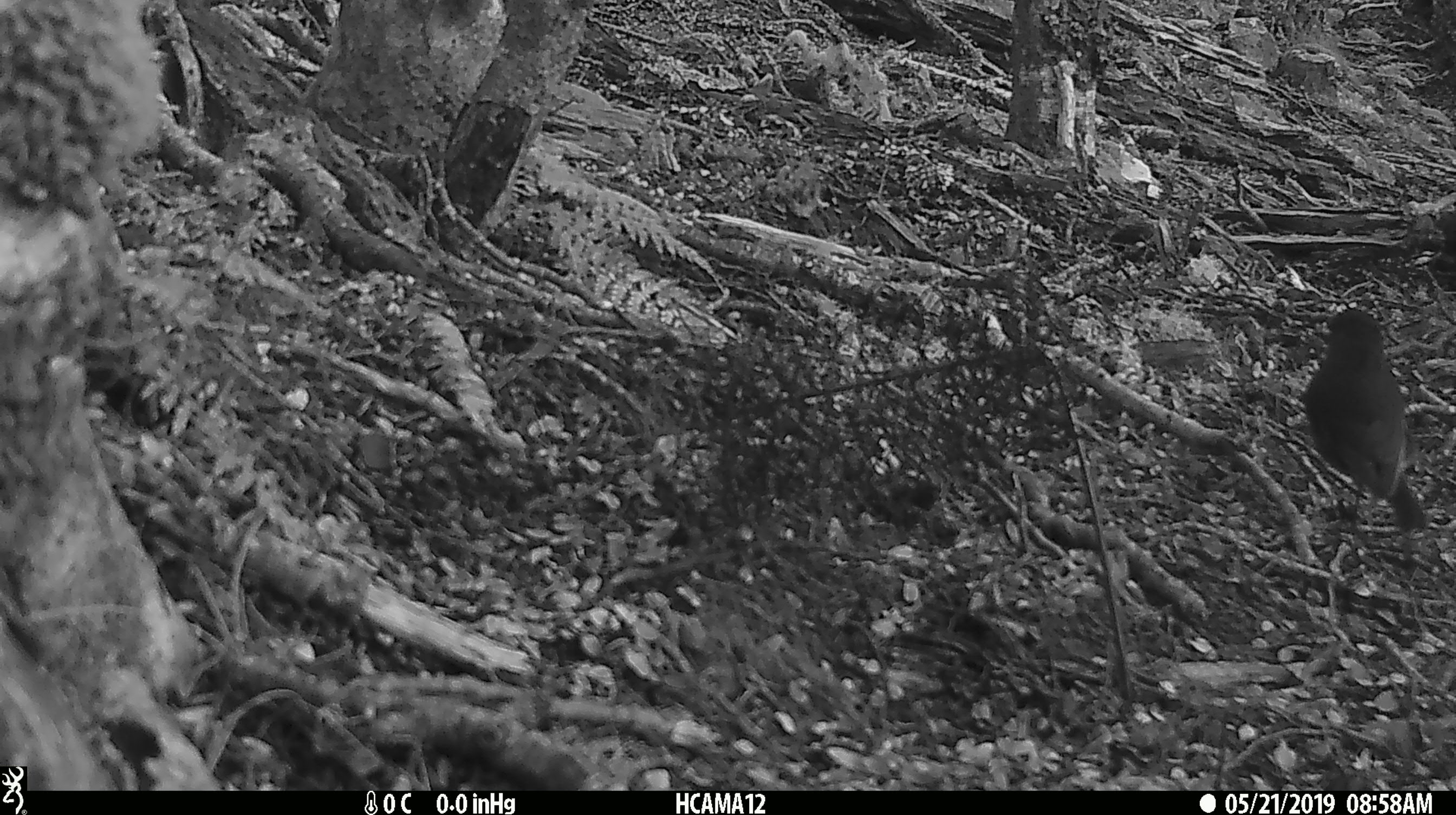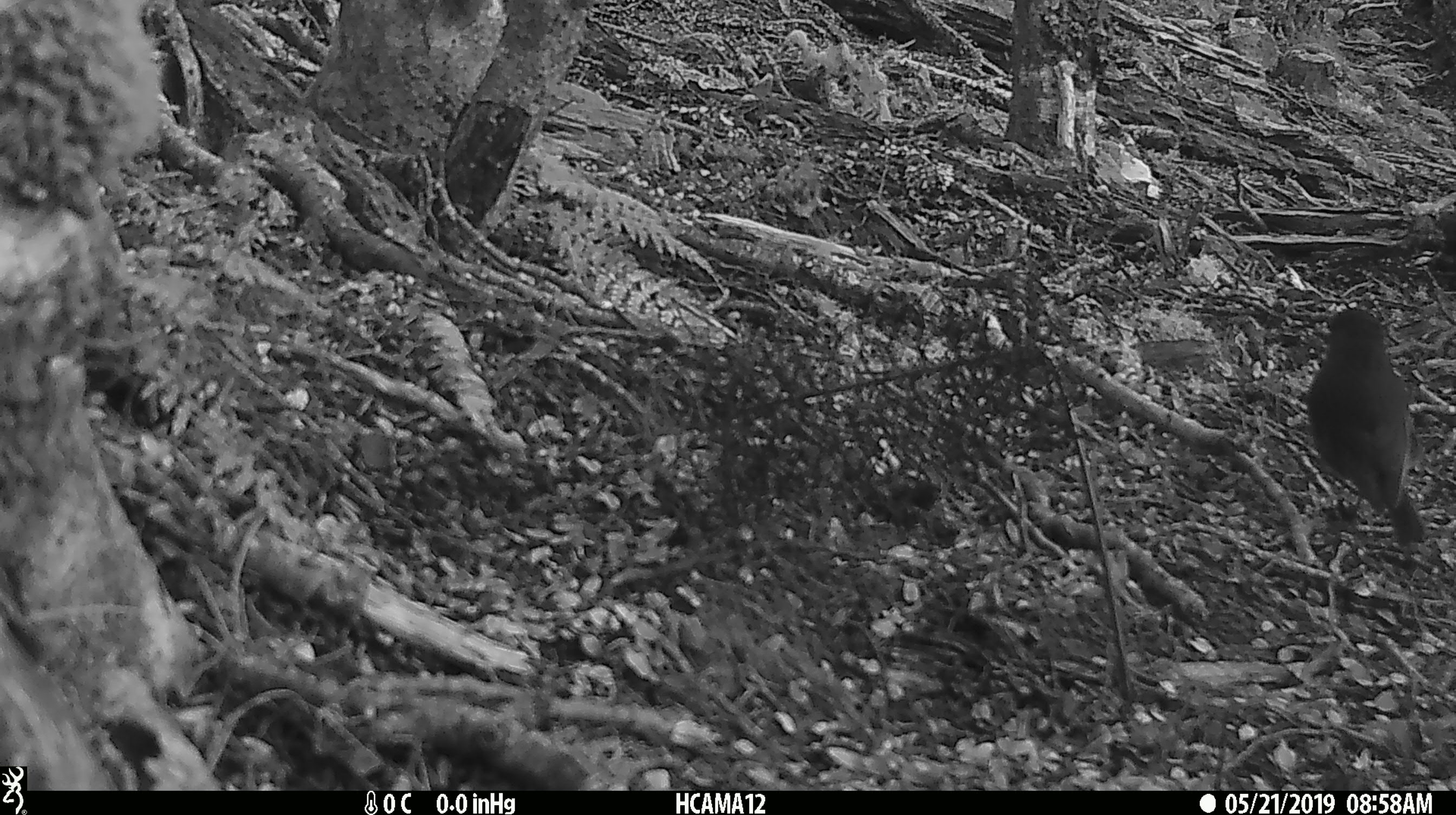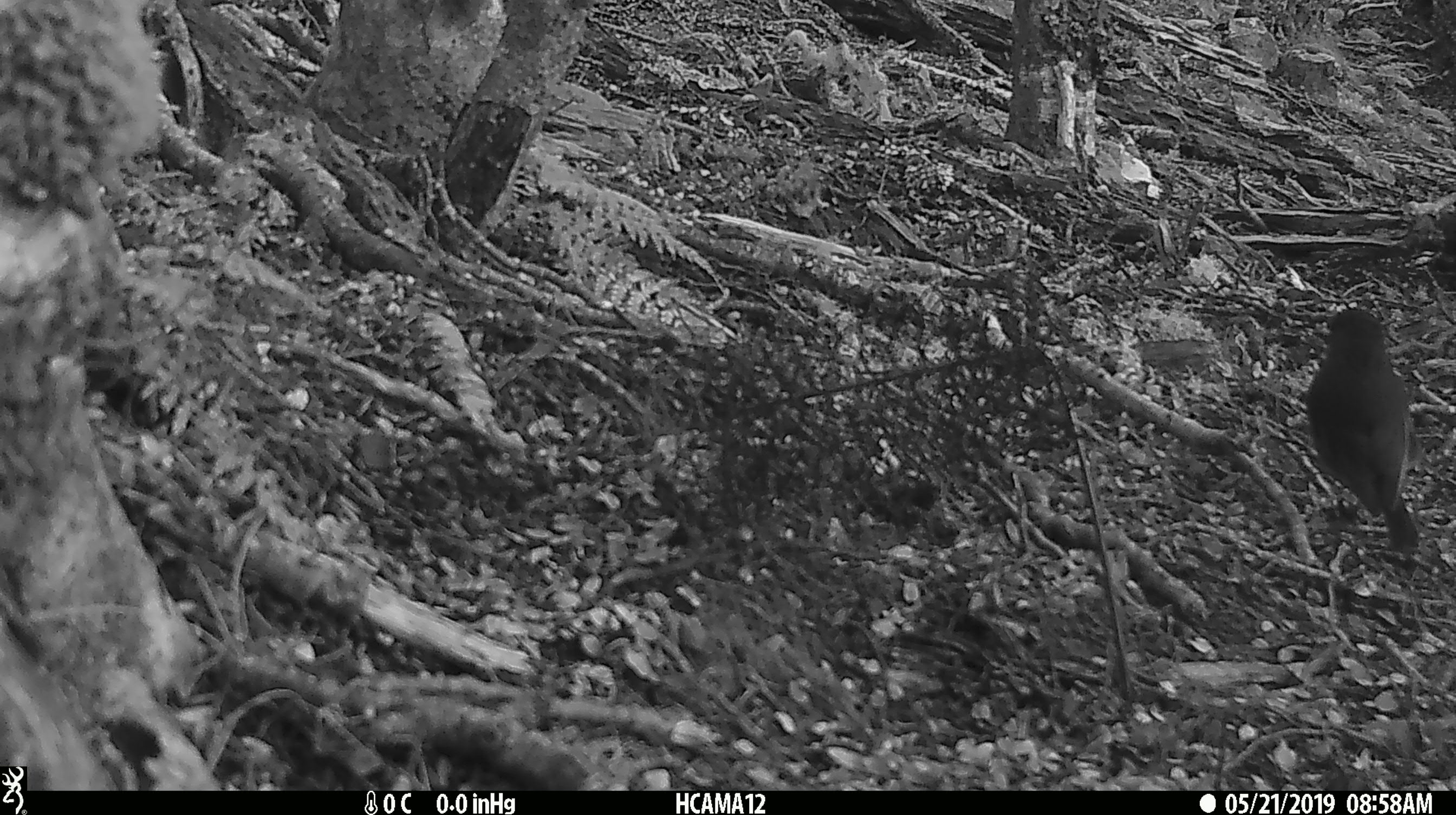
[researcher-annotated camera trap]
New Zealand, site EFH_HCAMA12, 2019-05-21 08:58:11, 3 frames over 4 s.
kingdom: Animalia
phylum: Chordata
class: Aves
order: Passeriformes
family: Petroicidae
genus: Petroica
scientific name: Petroica australis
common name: new zealand robin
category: robin